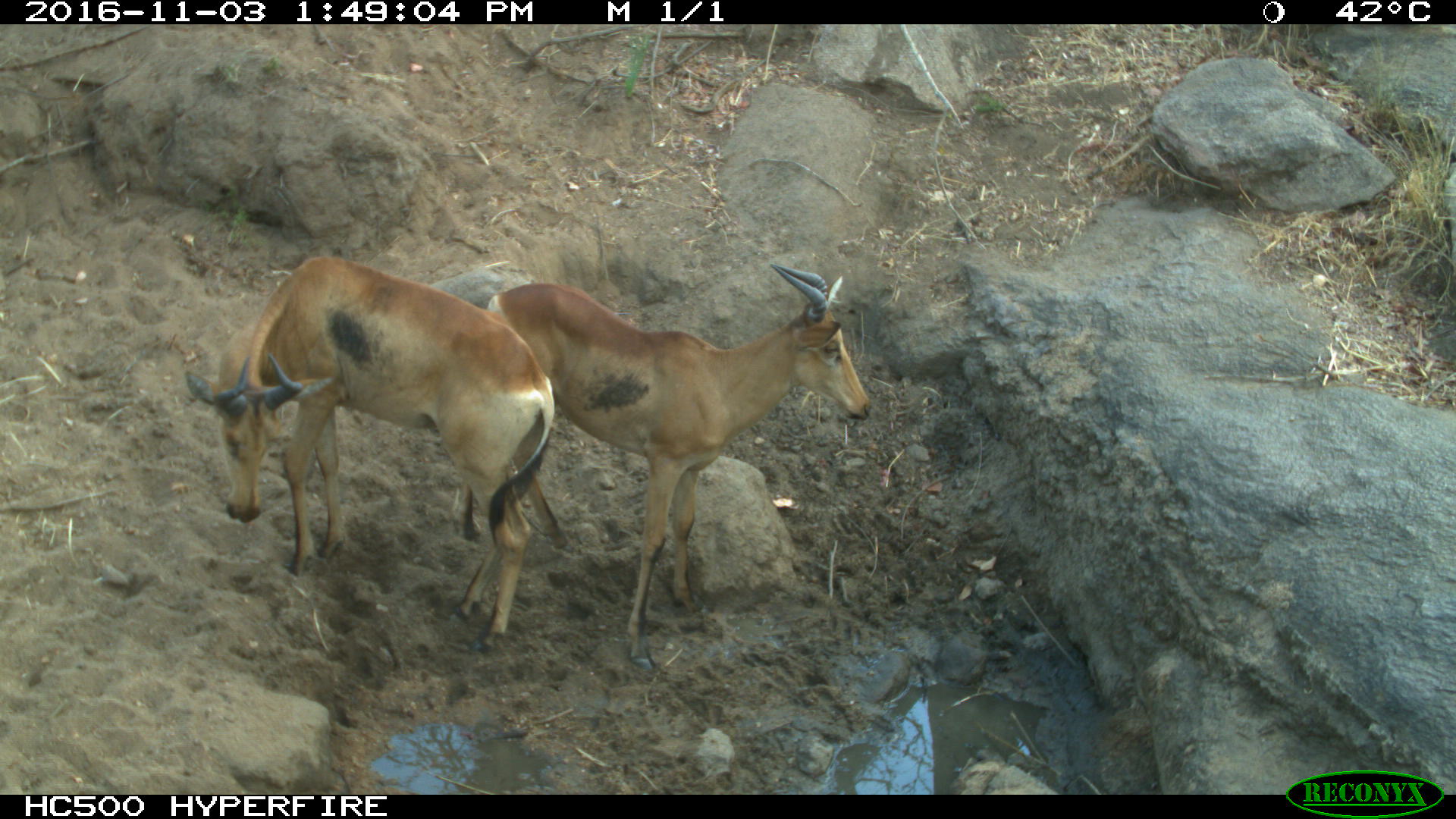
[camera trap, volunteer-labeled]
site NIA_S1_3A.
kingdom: Animalia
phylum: Chordata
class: Mammalia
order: Artiodactyla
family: Bovidae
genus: Alcelaphus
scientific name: Alcelaphus buselaphus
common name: hartebeest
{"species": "hartebeest (Alcelaphus buselaphus)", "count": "2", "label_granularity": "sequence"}